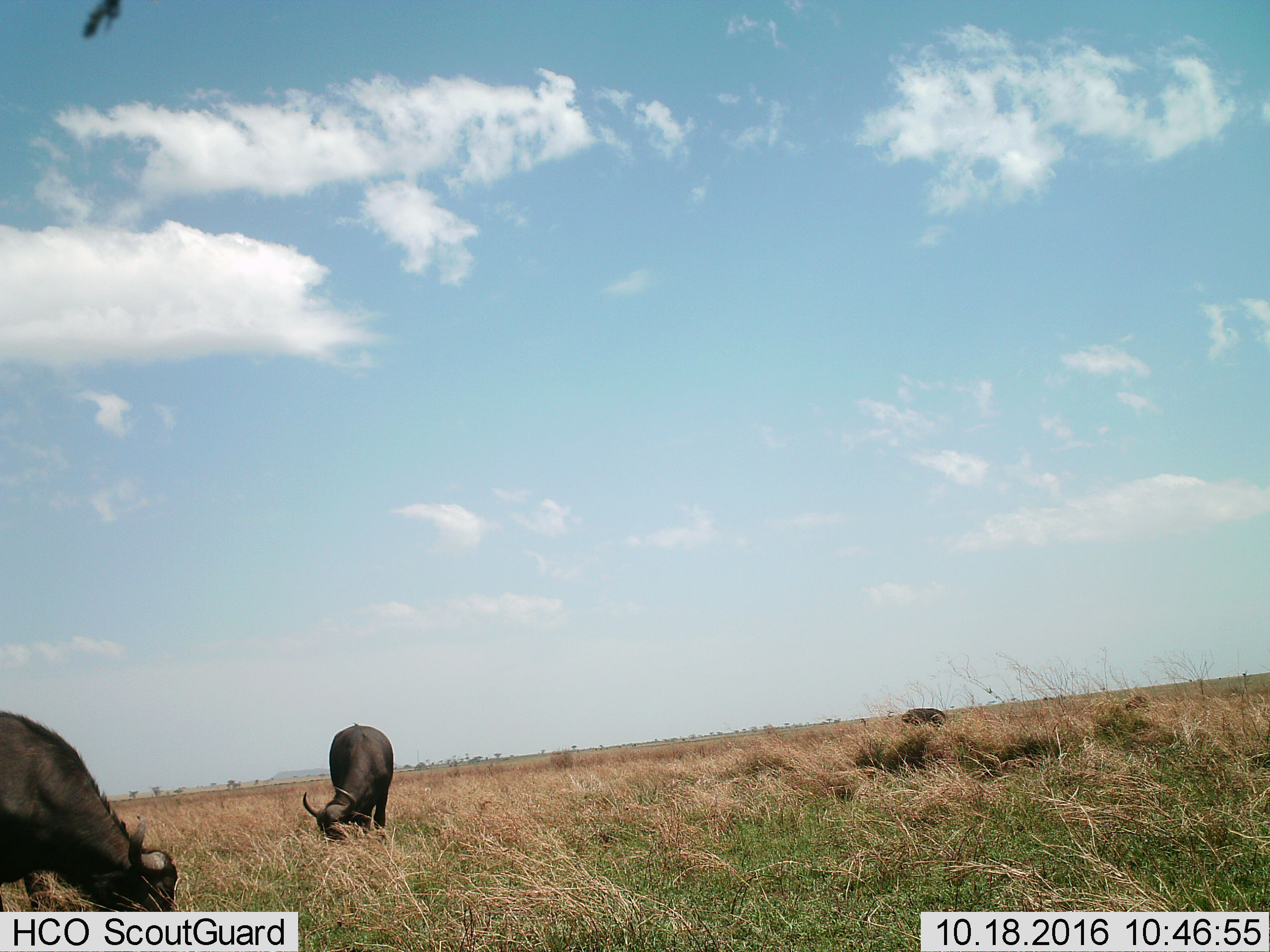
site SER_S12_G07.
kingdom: Animalia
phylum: Chordata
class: Mammalia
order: Artiodactyla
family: Bovidae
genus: Syncerus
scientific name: Syncerus caffer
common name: african buffalo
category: buffalo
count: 3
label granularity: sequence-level